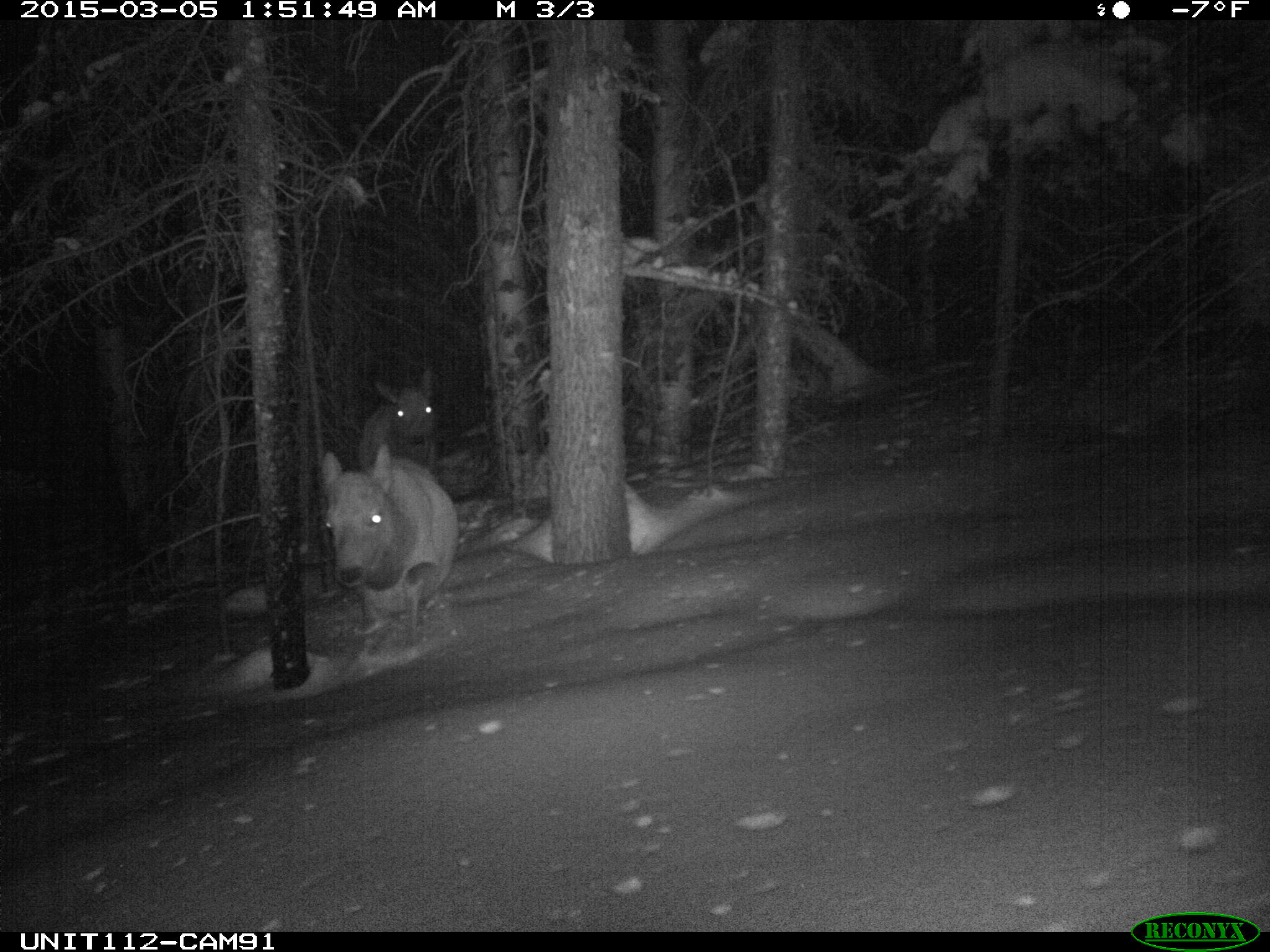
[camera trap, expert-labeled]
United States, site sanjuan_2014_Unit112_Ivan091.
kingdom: Animalia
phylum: Chordata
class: Mammalia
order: Artiodactyla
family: Cervidae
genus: Cervus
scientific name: Cervus elaphus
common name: red deer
Cervus elaphus (red deer).